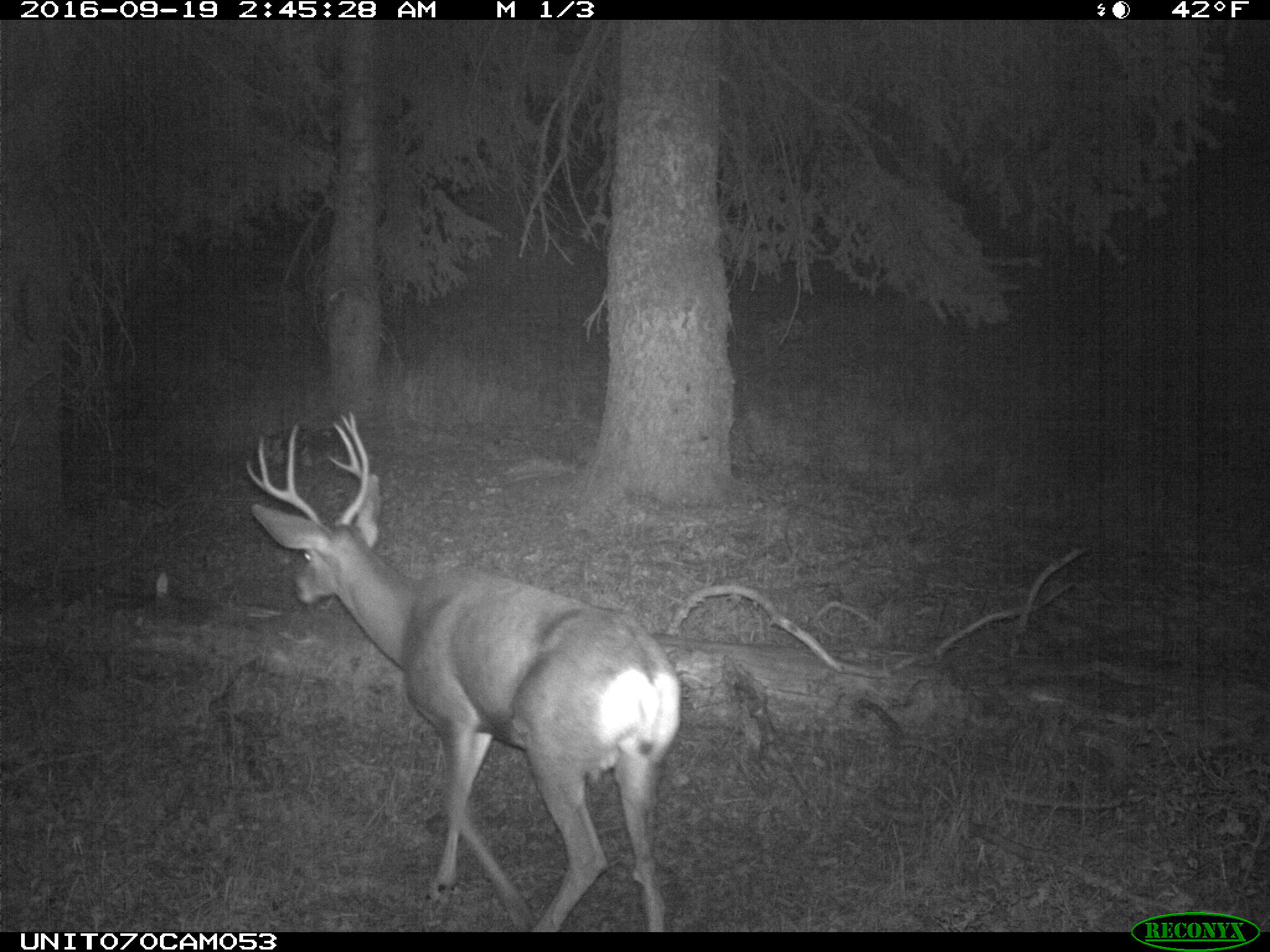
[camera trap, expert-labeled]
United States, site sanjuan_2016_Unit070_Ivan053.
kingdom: Animalia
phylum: Chordata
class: Mammalia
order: Artiodactyla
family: Cervidae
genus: Odocoileus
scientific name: Odocoileus hemionus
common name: mule deer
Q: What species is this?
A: Odocoileus hemionus (mule deer).